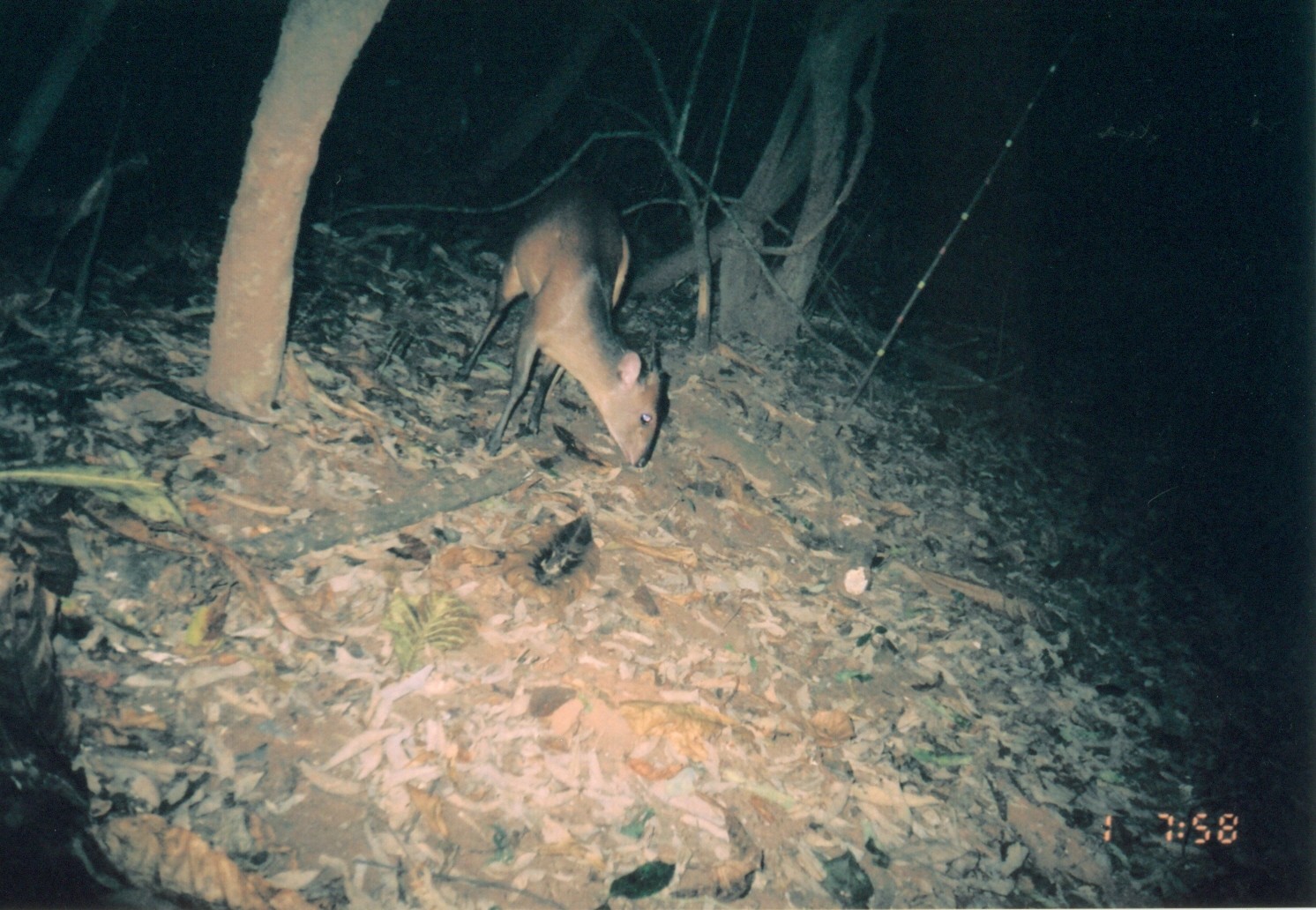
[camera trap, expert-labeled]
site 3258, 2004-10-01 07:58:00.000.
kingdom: Animalia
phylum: Chordata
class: Mammalia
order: Artiodactyla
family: Bovidae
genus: Cephalophus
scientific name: Cephalophus harveyi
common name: harvey's duiker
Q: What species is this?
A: Cephalophus harveyi (harvey's duiker).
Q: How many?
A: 1.